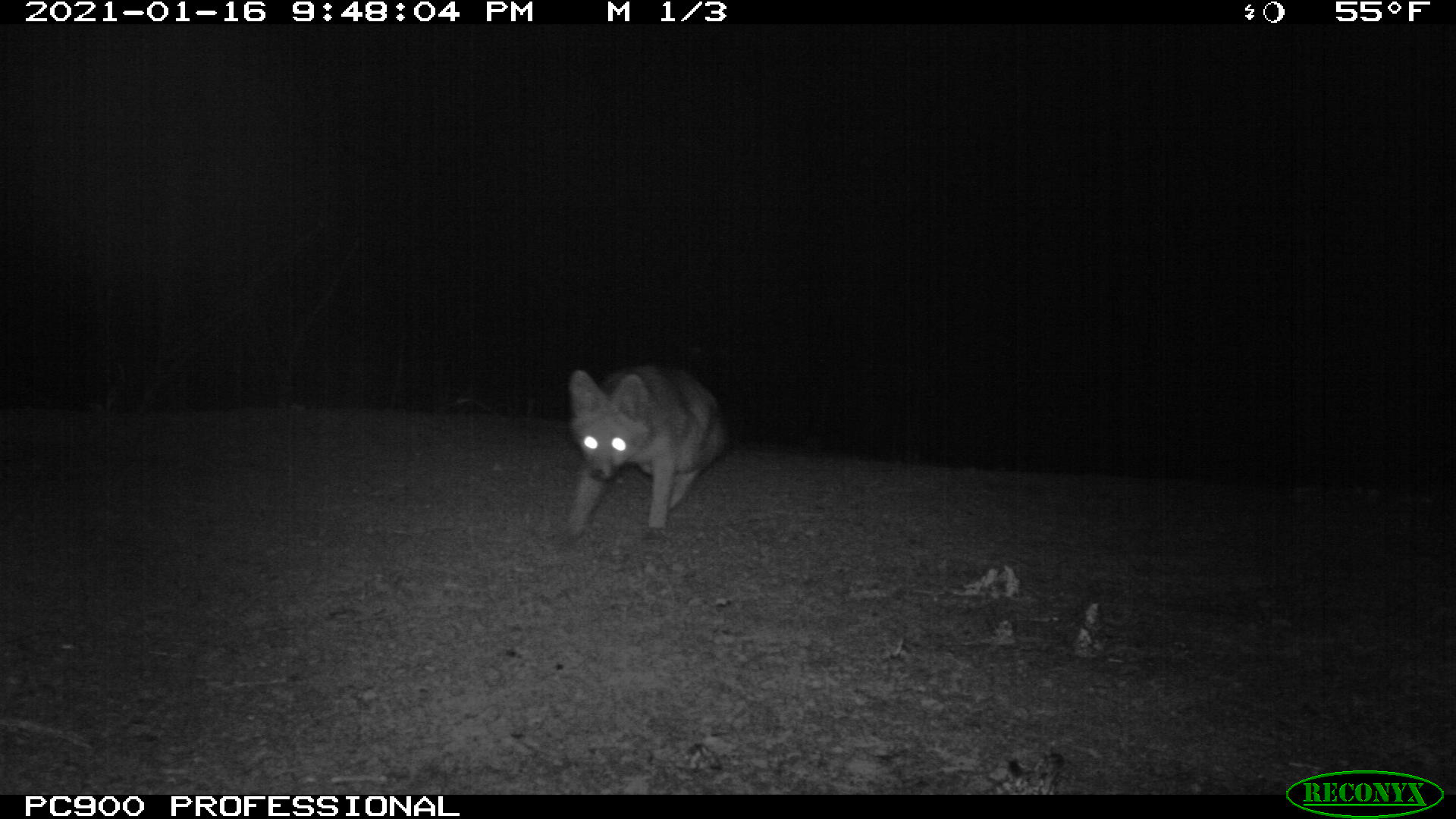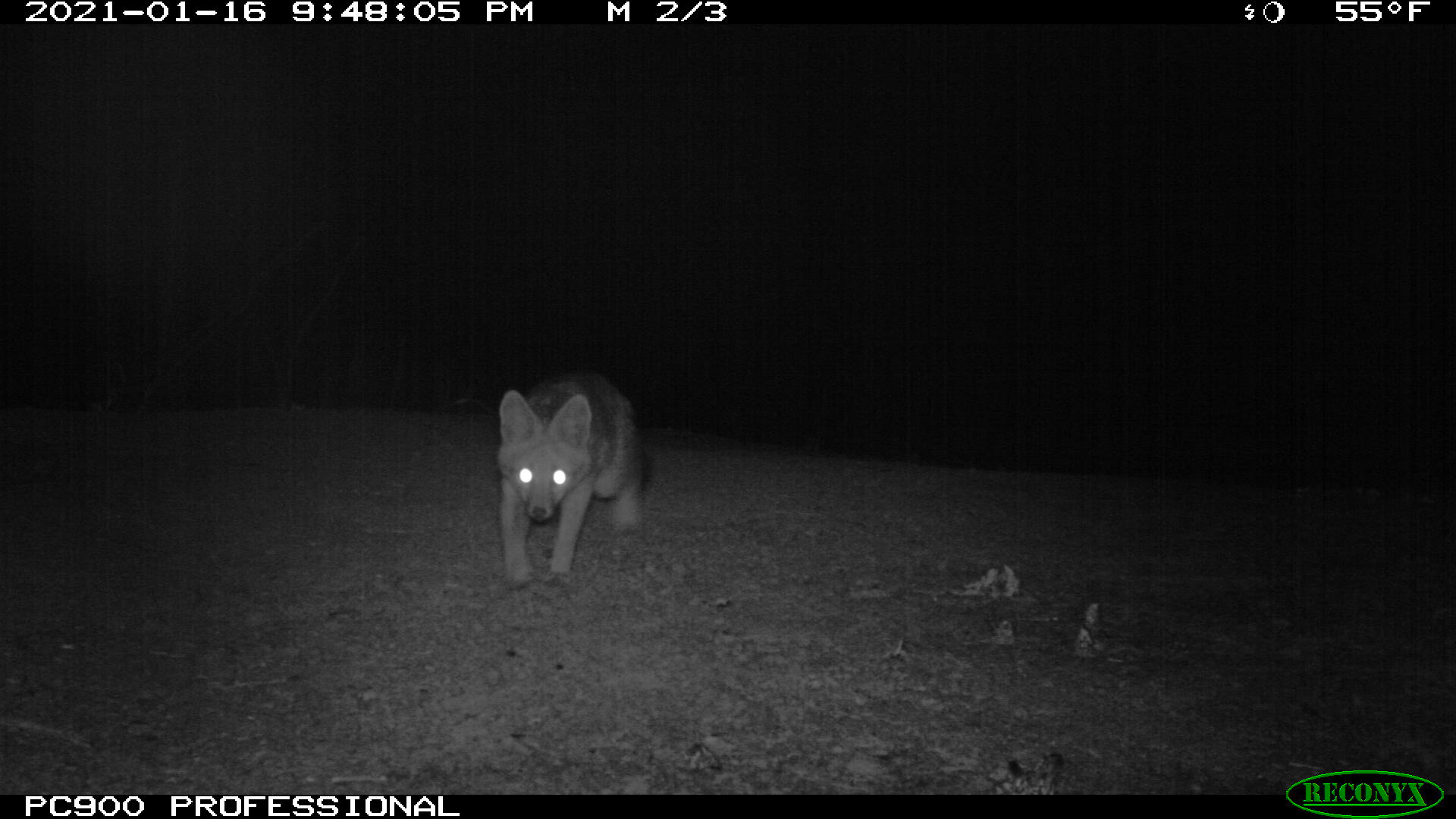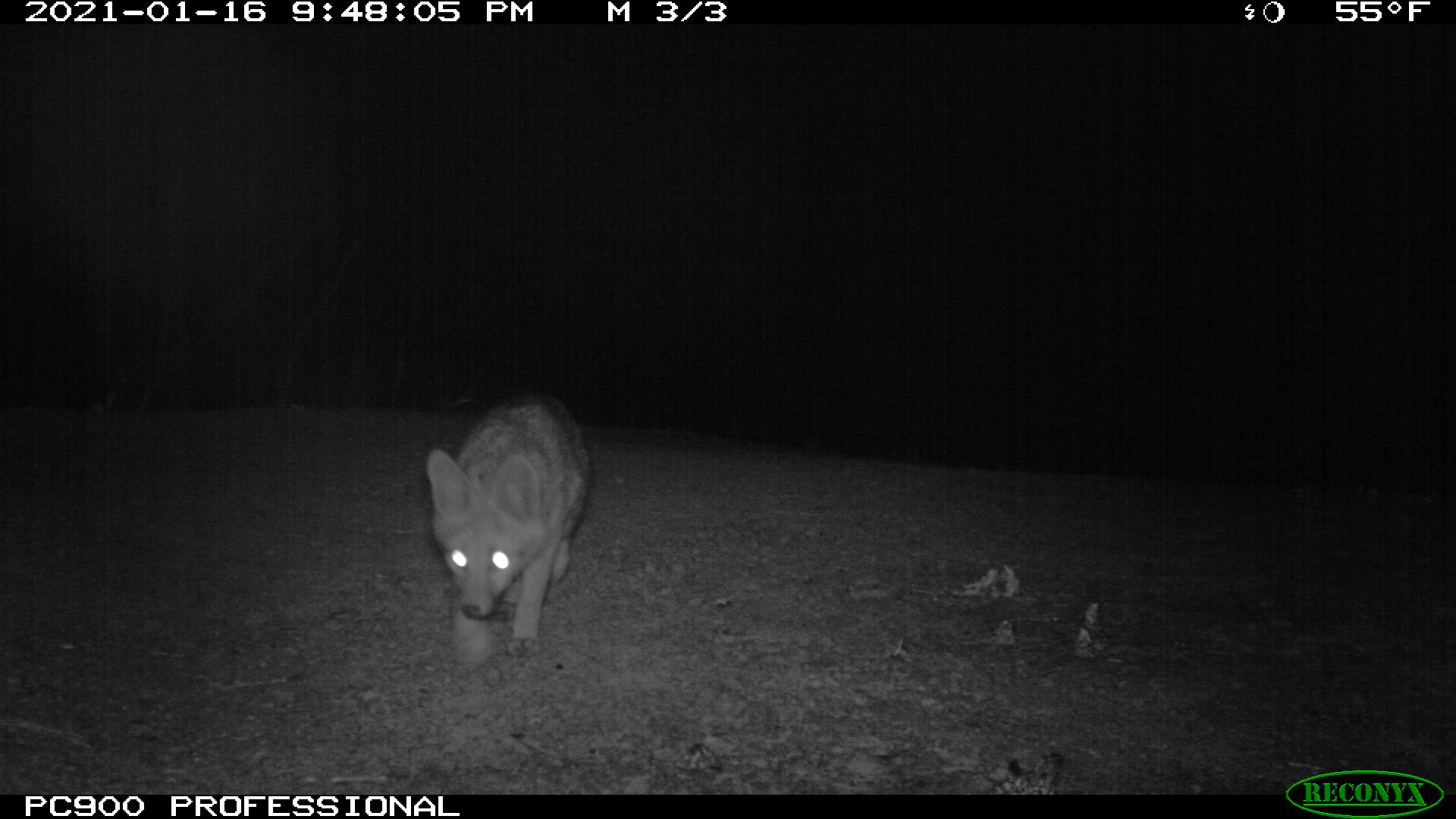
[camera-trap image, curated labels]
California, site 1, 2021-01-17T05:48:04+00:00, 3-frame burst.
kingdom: Animalia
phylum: Chordata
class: Mammalia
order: Carnivora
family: Canidae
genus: Urocyon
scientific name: Urocyon cinereoargenteus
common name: gray fox